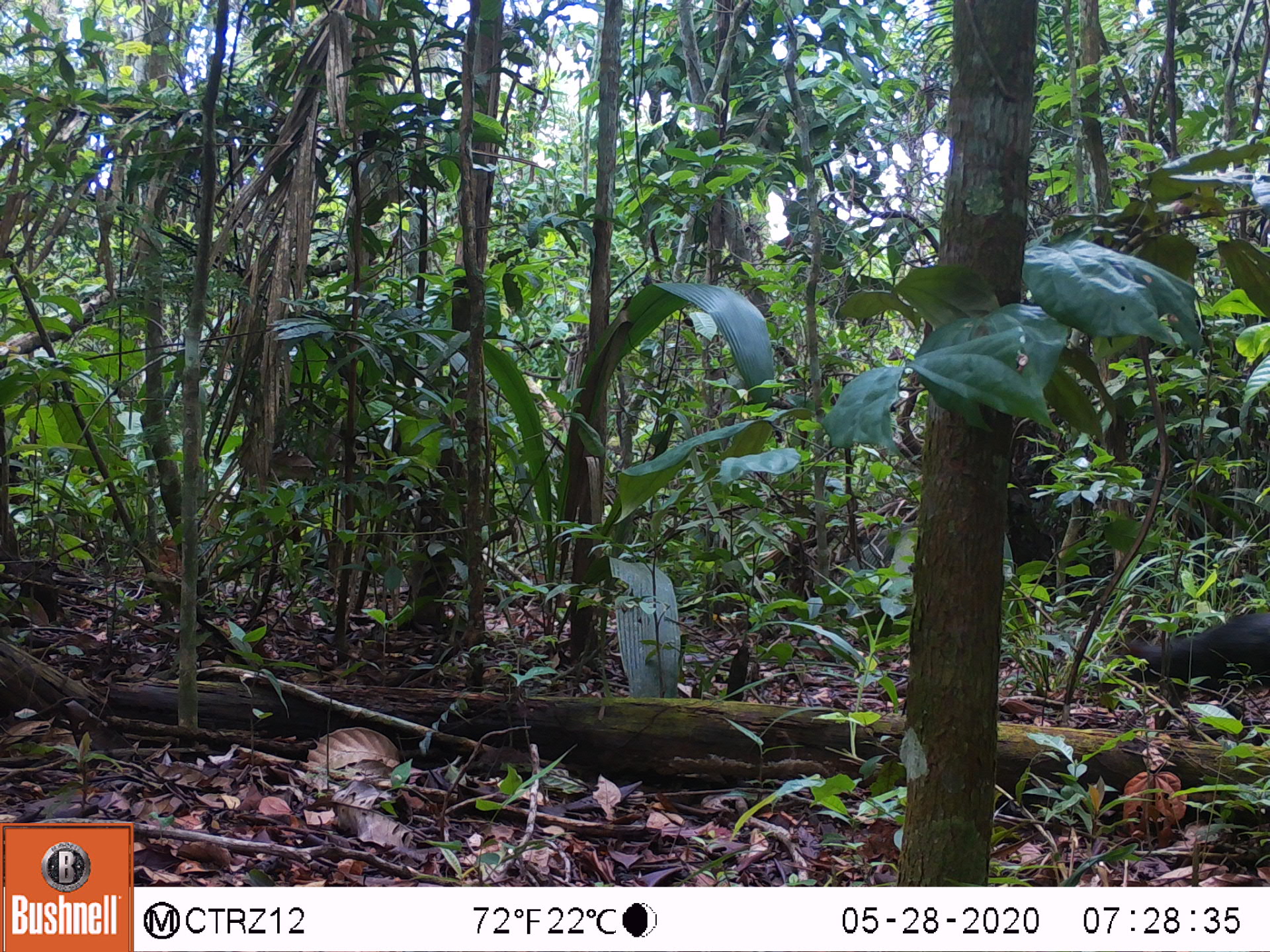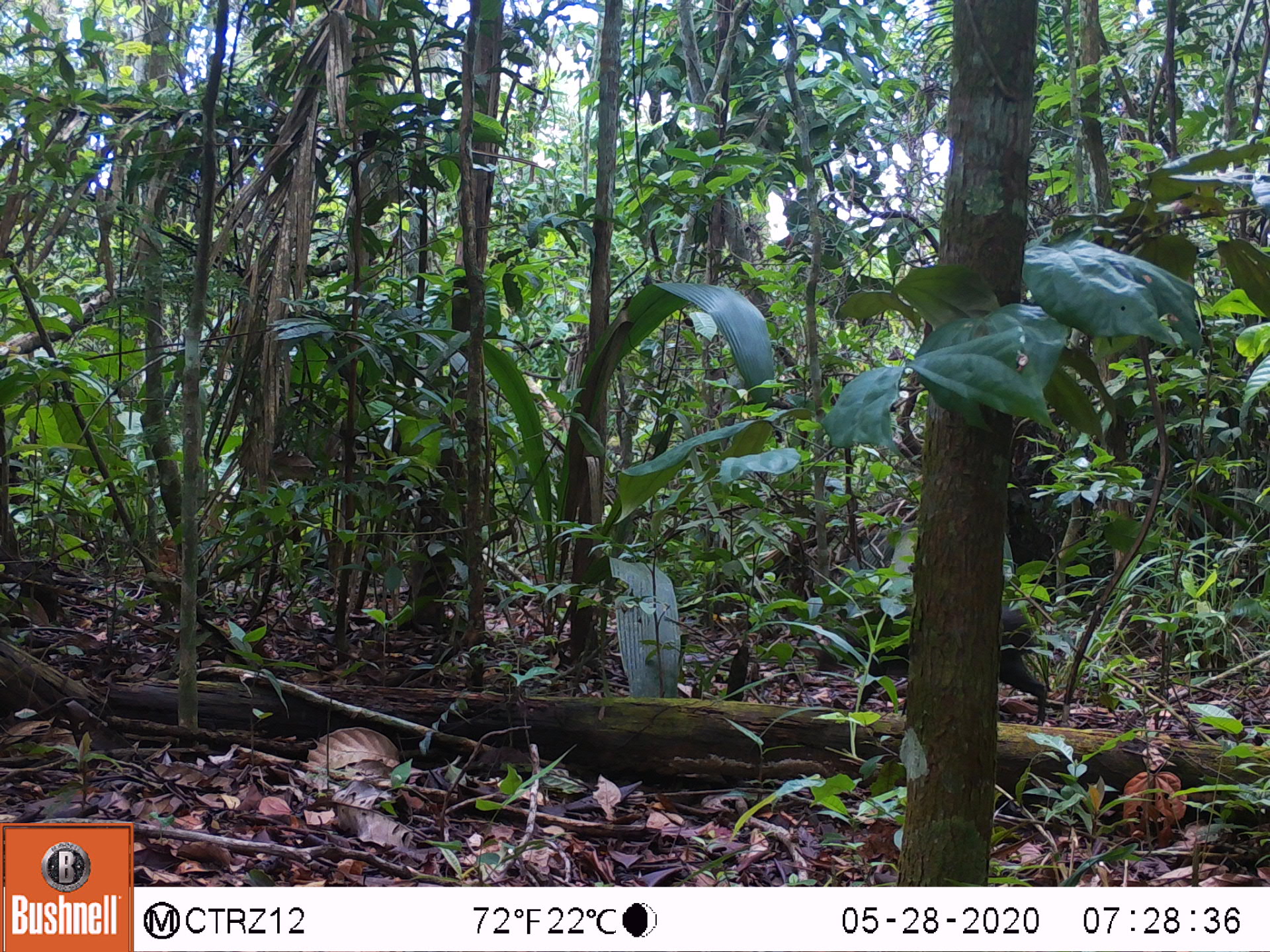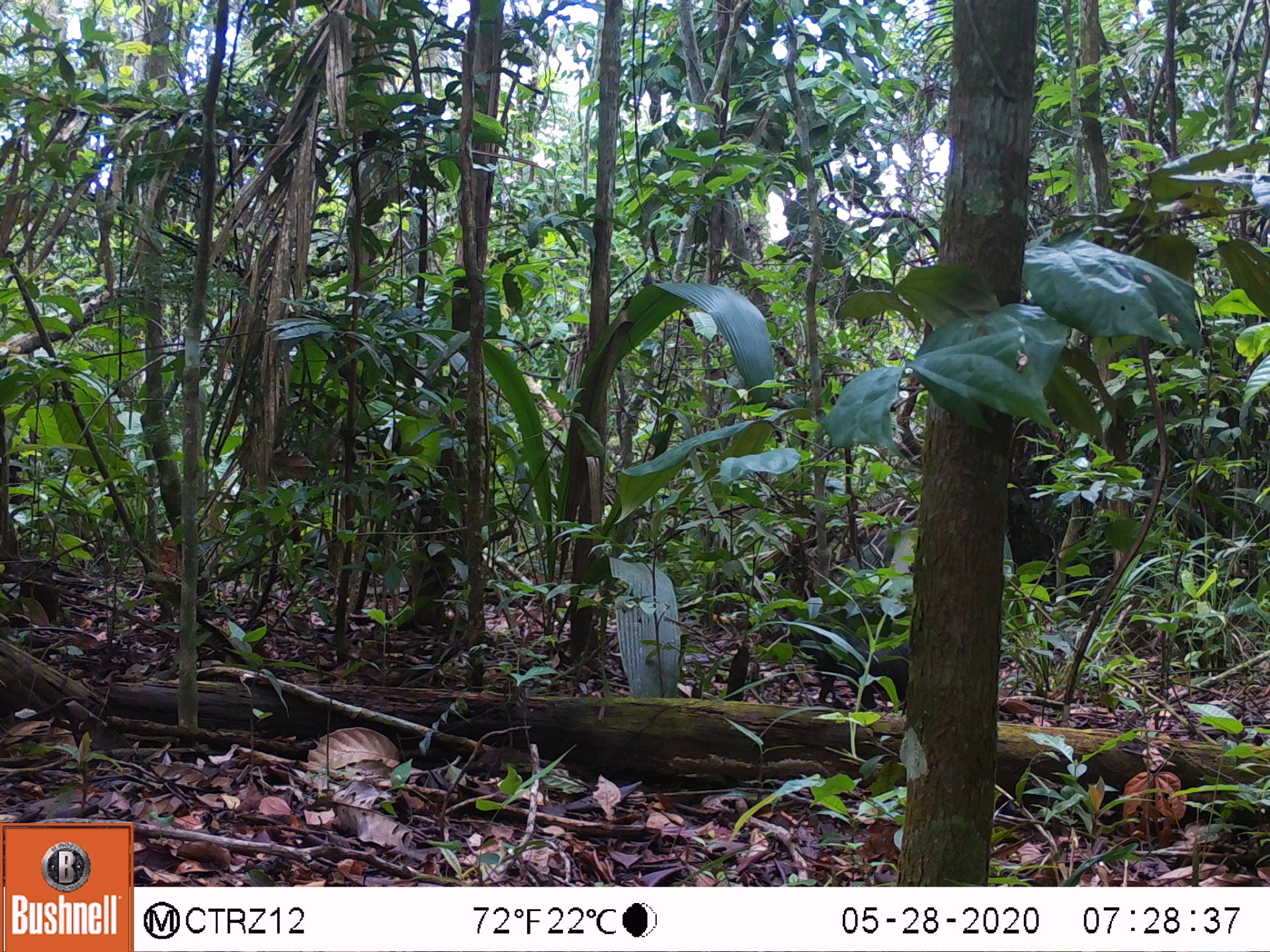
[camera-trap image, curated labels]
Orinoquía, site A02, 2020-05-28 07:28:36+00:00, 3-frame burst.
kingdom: Animalia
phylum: Chordata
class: Mammalia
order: Rodentia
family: Dasyproctidae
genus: Dasyprocta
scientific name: Dasyprocta fuliginosa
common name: black agouti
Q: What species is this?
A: Black agouti (Dasyprocta fuliginosa).